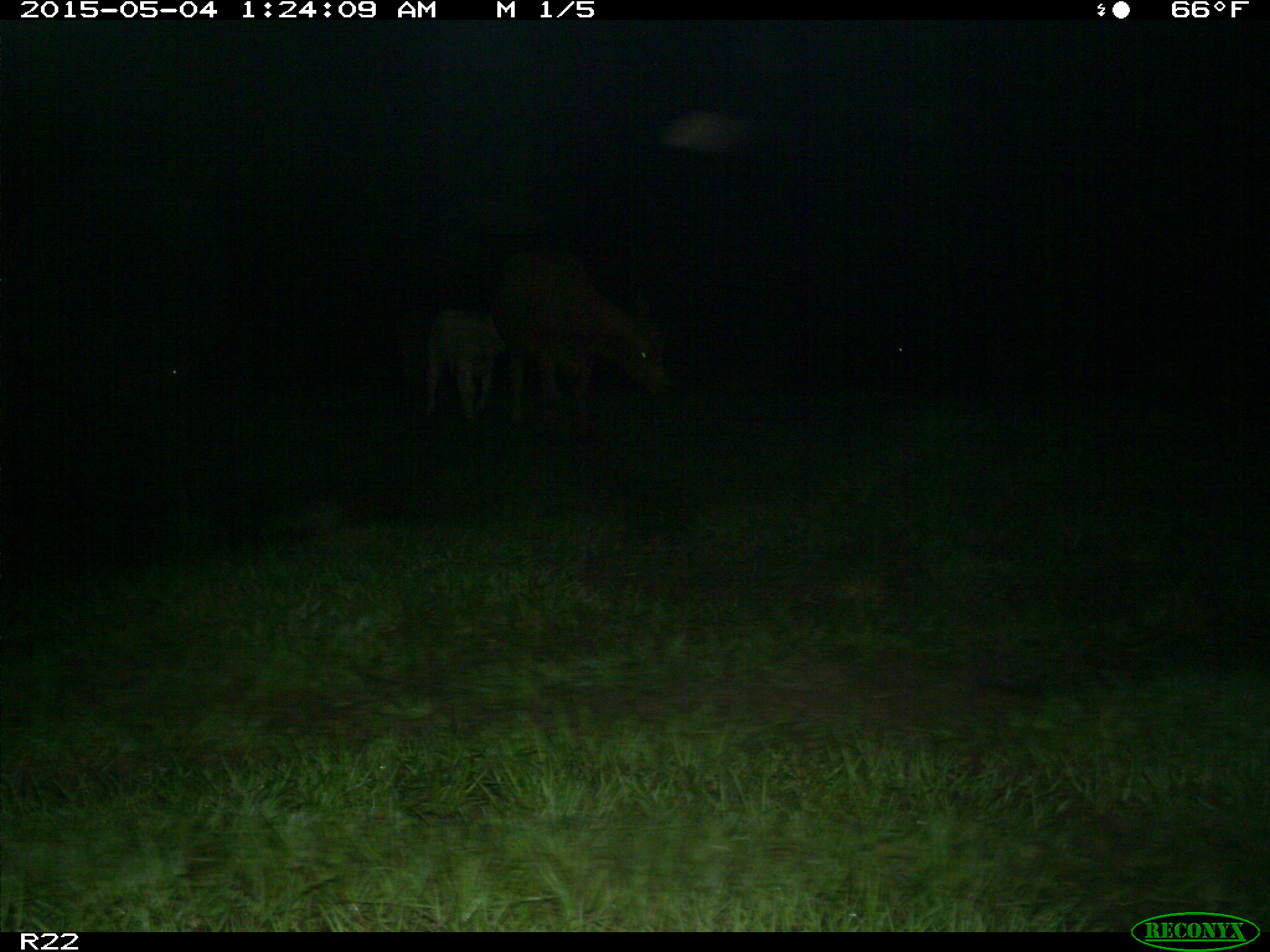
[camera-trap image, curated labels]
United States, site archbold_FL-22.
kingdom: Animalia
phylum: Chordata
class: Mammalia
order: Artiodactyla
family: Bovidae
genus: Bos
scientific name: Bos taurus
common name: domestic cow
Bos taurus (domestic cow).